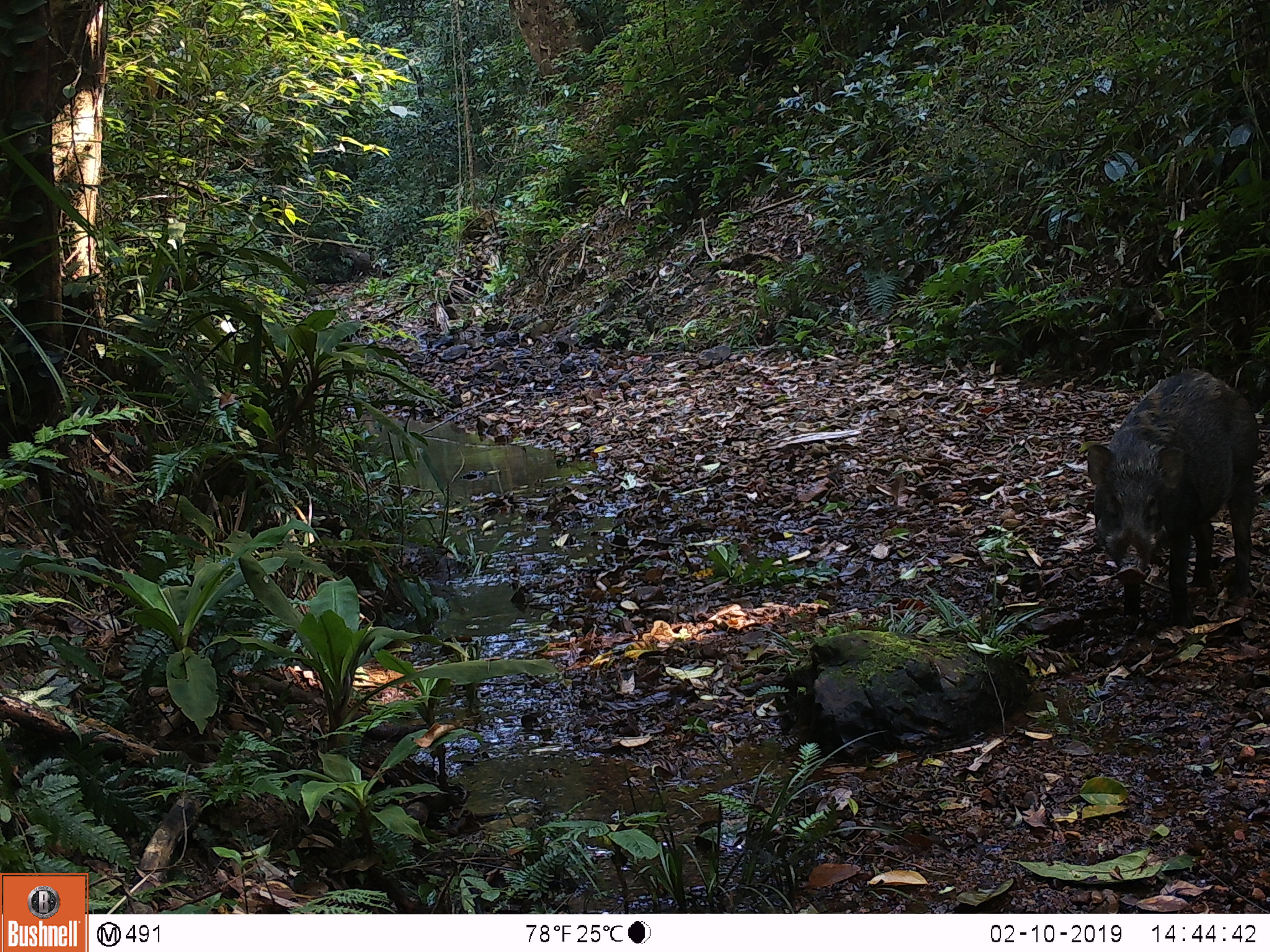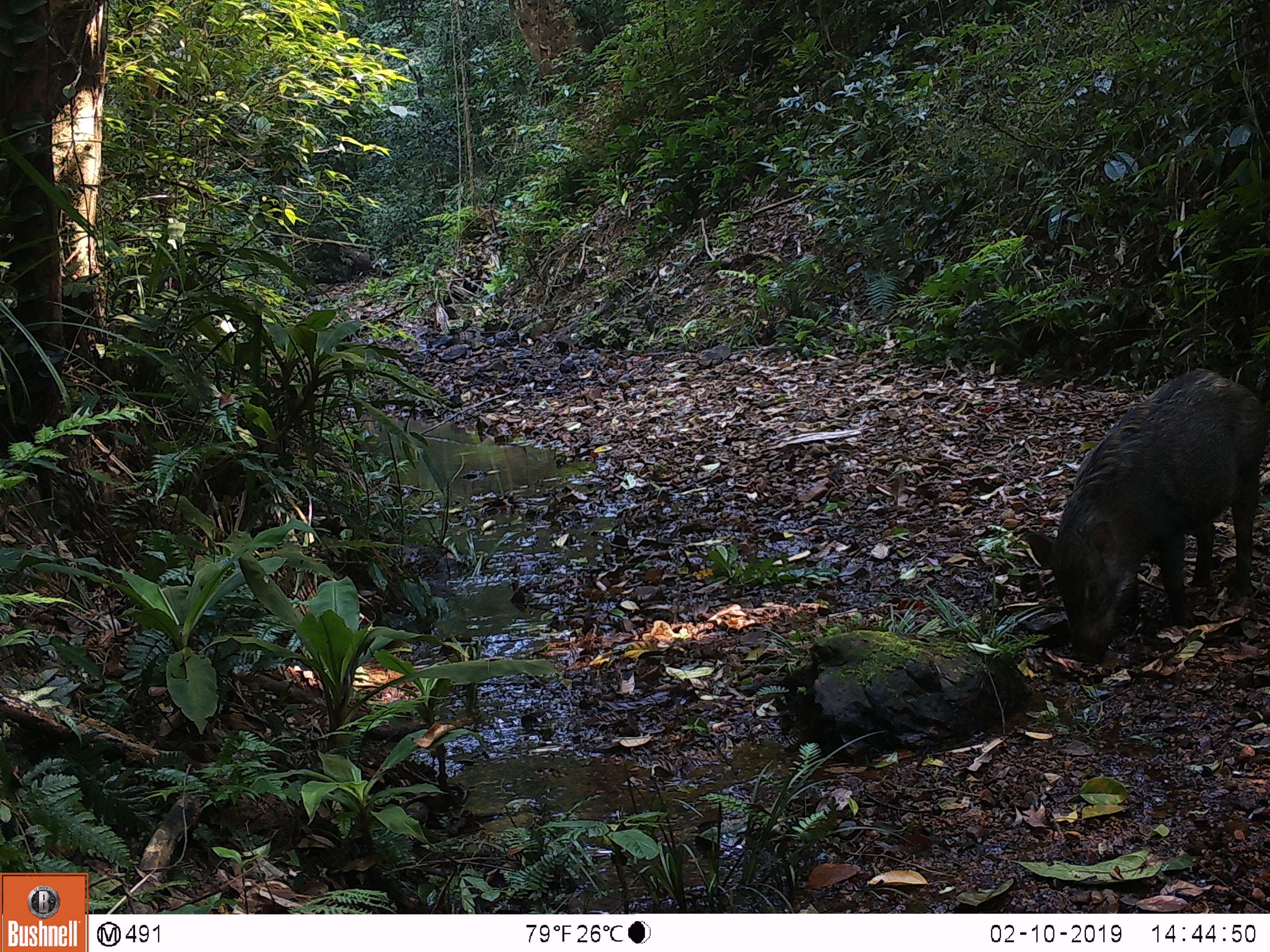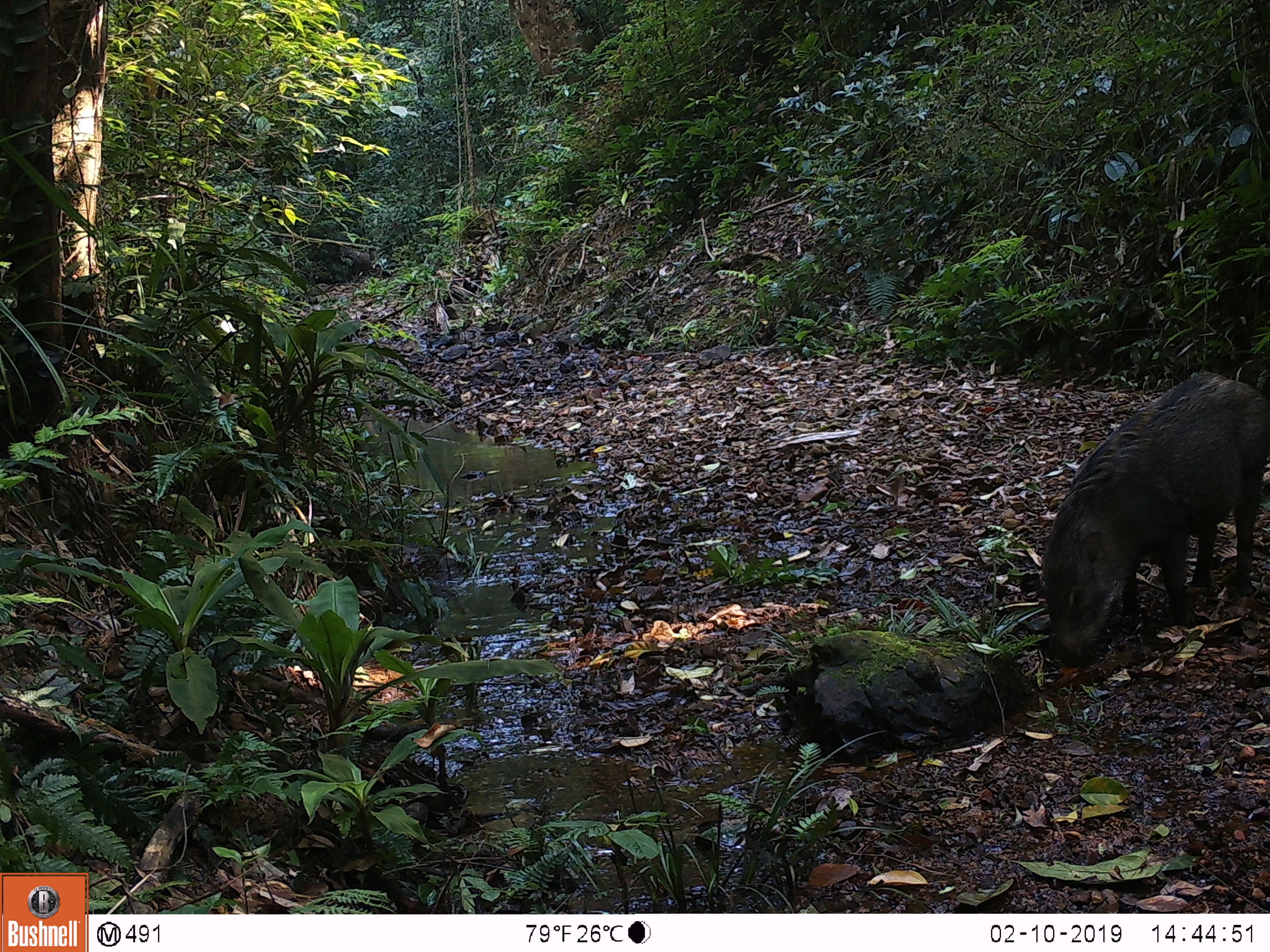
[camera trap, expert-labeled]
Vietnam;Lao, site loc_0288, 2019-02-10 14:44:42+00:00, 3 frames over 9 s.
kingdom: Animalia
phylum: Chordata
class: Mammalia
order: Artiodactyla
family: Suidae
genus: Sus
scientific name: Sus scrofa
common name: eurasian wild pig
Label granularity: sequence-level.